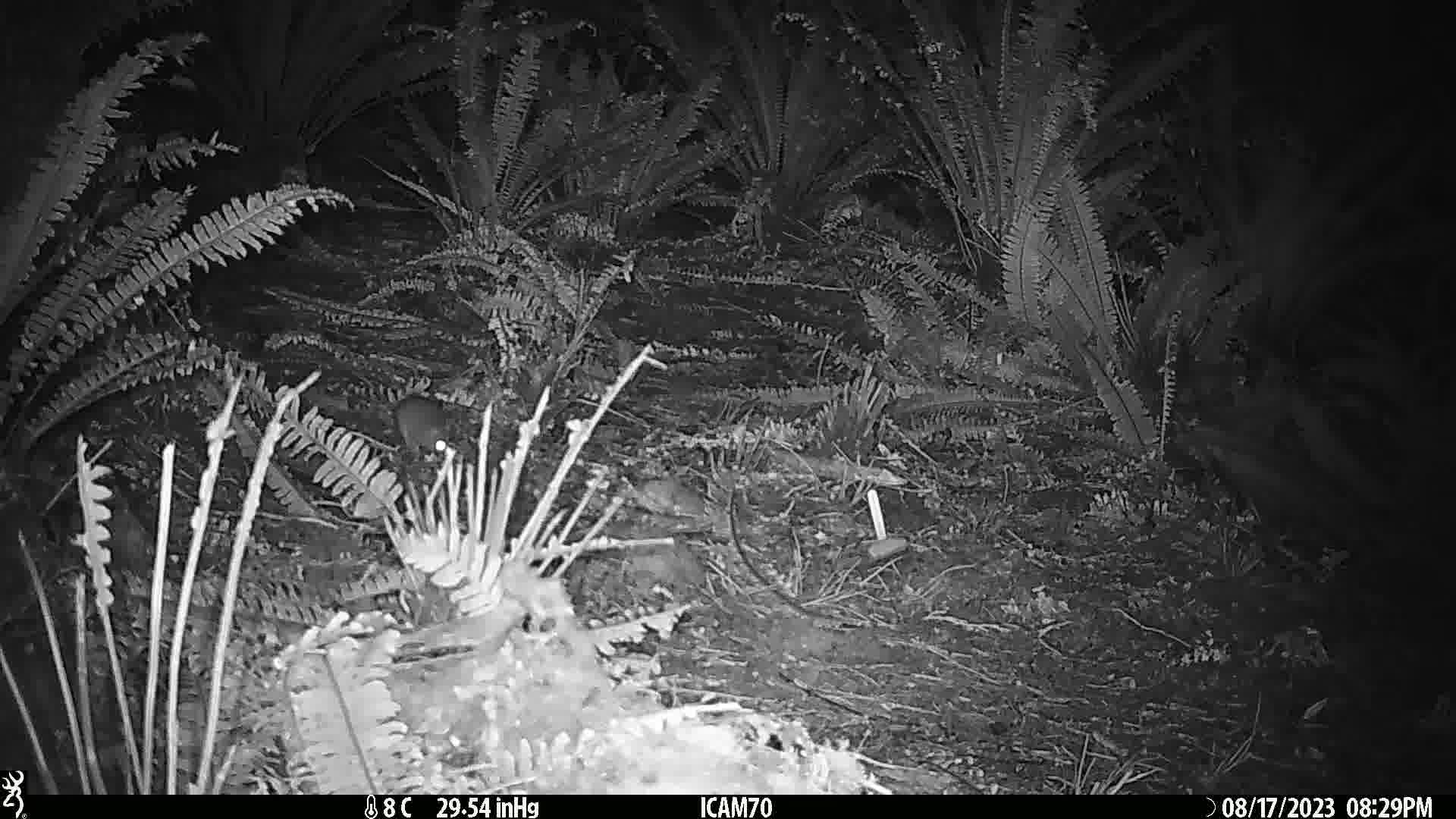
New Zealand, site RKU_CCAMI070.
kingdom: Animalia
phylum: Chordata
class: Mammalia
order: Rodentia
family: Muridae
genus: Rattus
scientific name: Rattus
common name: rat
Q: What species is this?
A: Rat (Rattus).